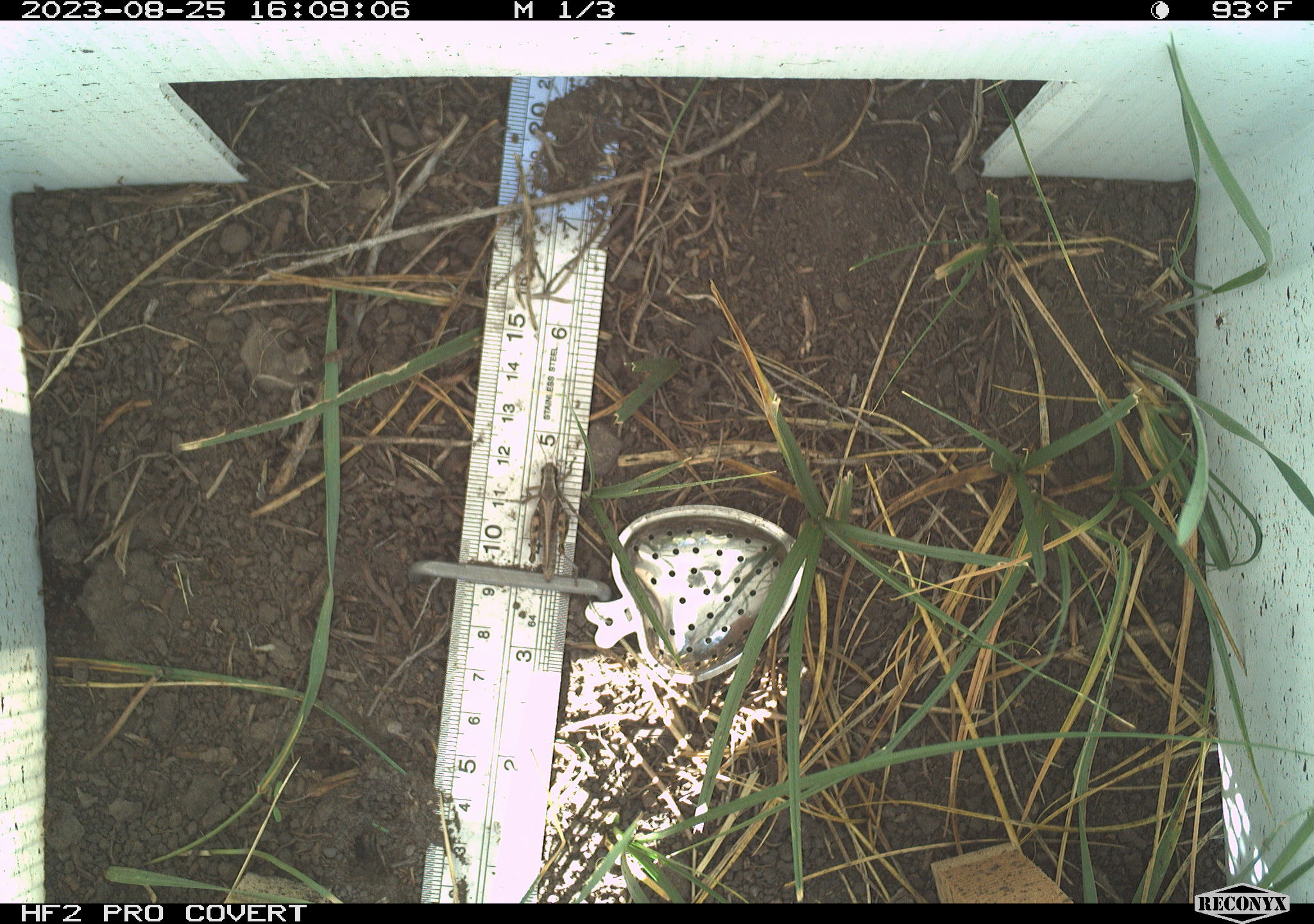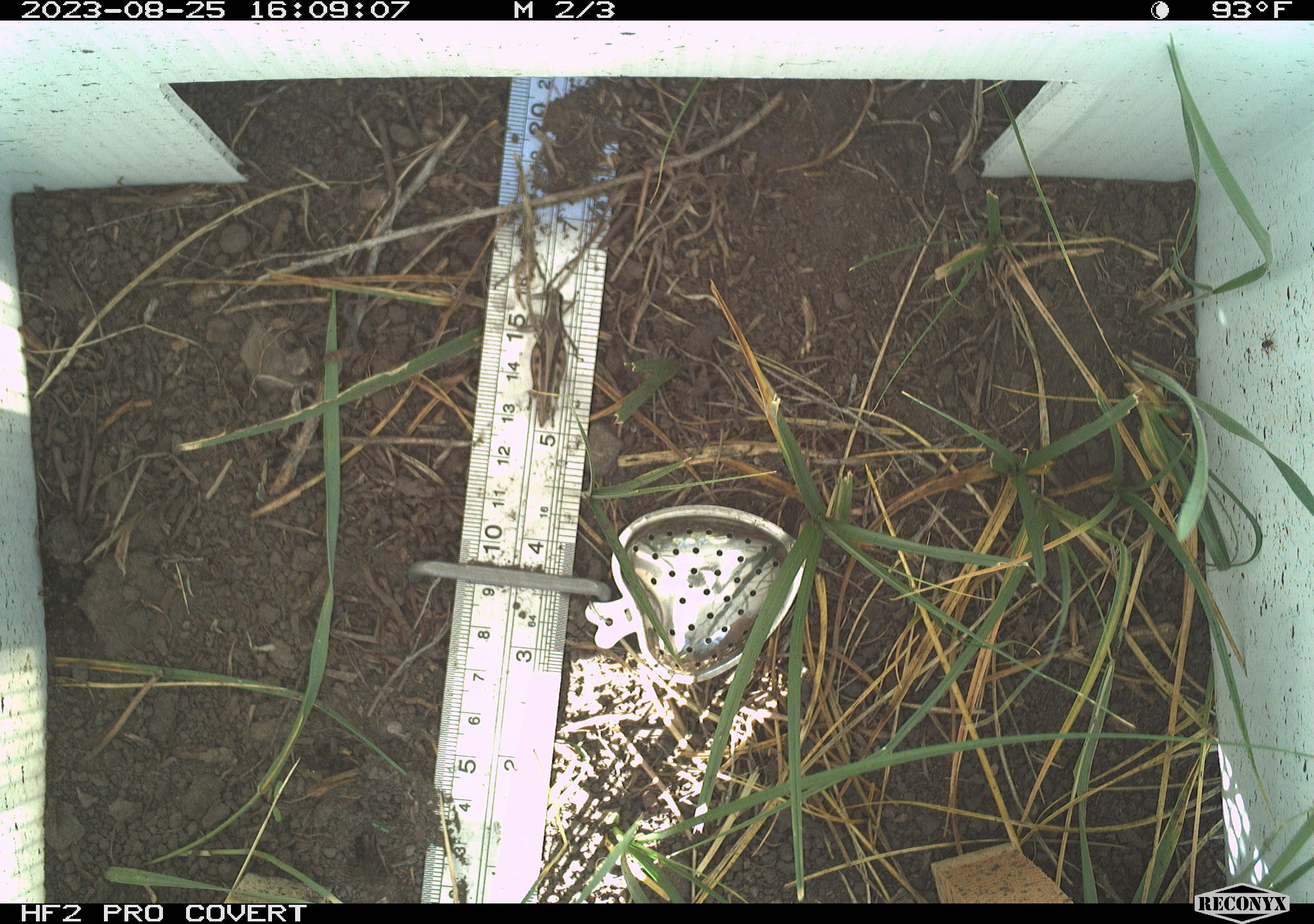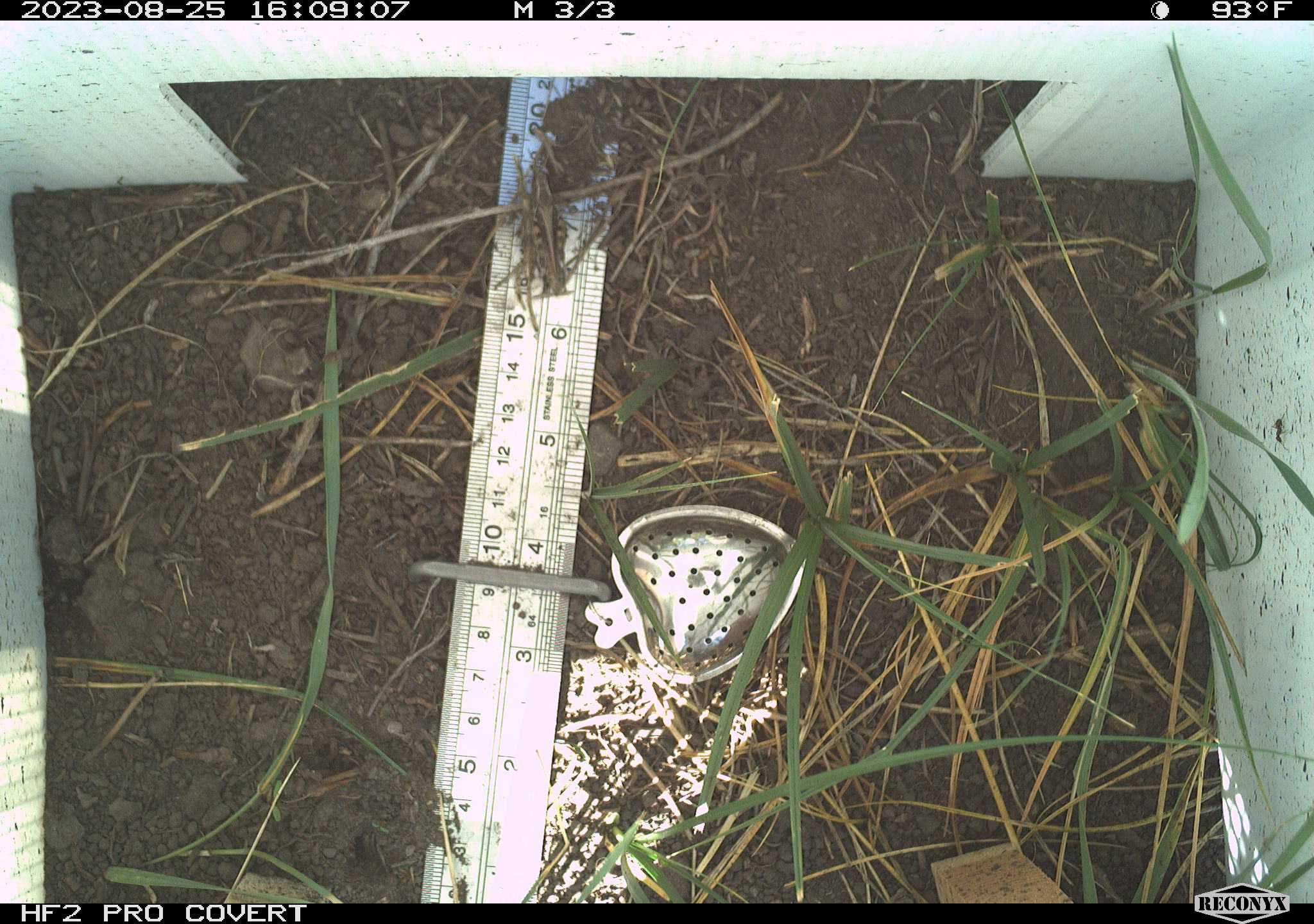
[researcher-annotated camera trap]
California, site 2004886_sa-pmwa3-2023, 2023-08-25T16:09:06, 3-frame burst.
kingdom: Animalia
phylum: Arthropoda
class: Insecta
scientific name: Insecta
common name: insect